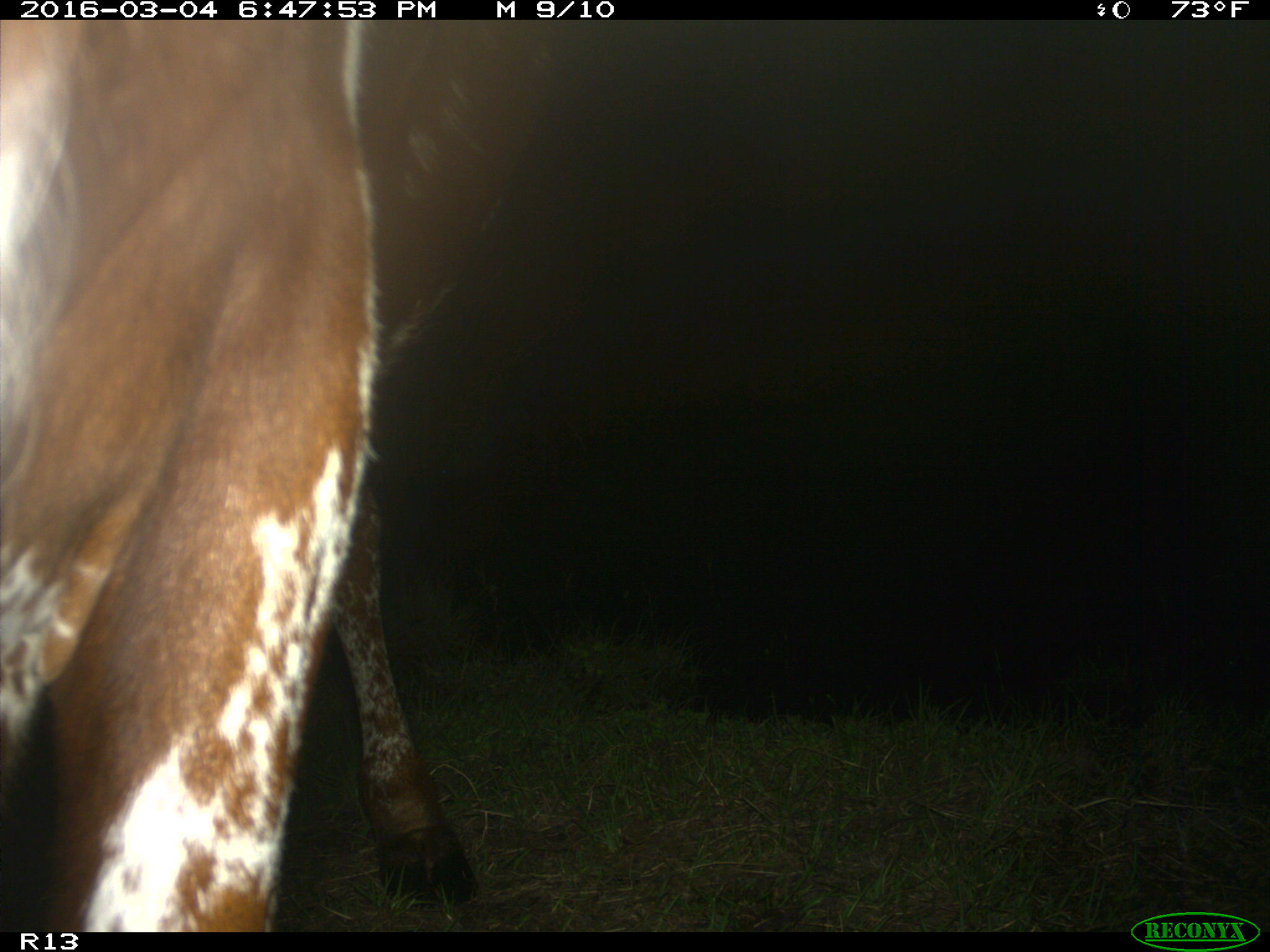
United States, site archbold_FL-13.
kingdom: Animalia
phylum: Chordata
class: Mammalia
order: Artiodactyla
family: Bovidae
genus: Bos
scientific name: Bos taurus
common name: domestic cow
Bos taurus (domestic cow).